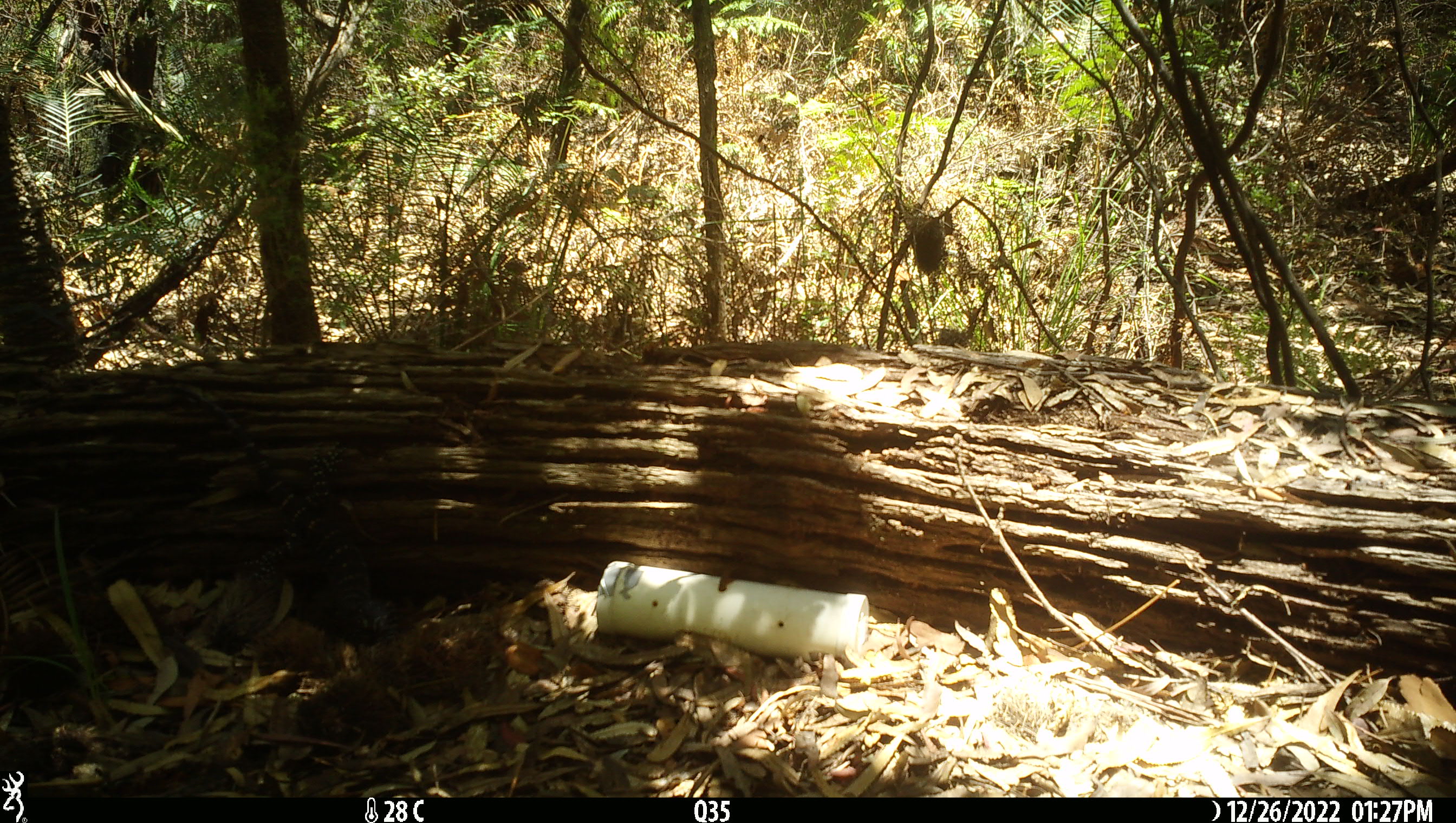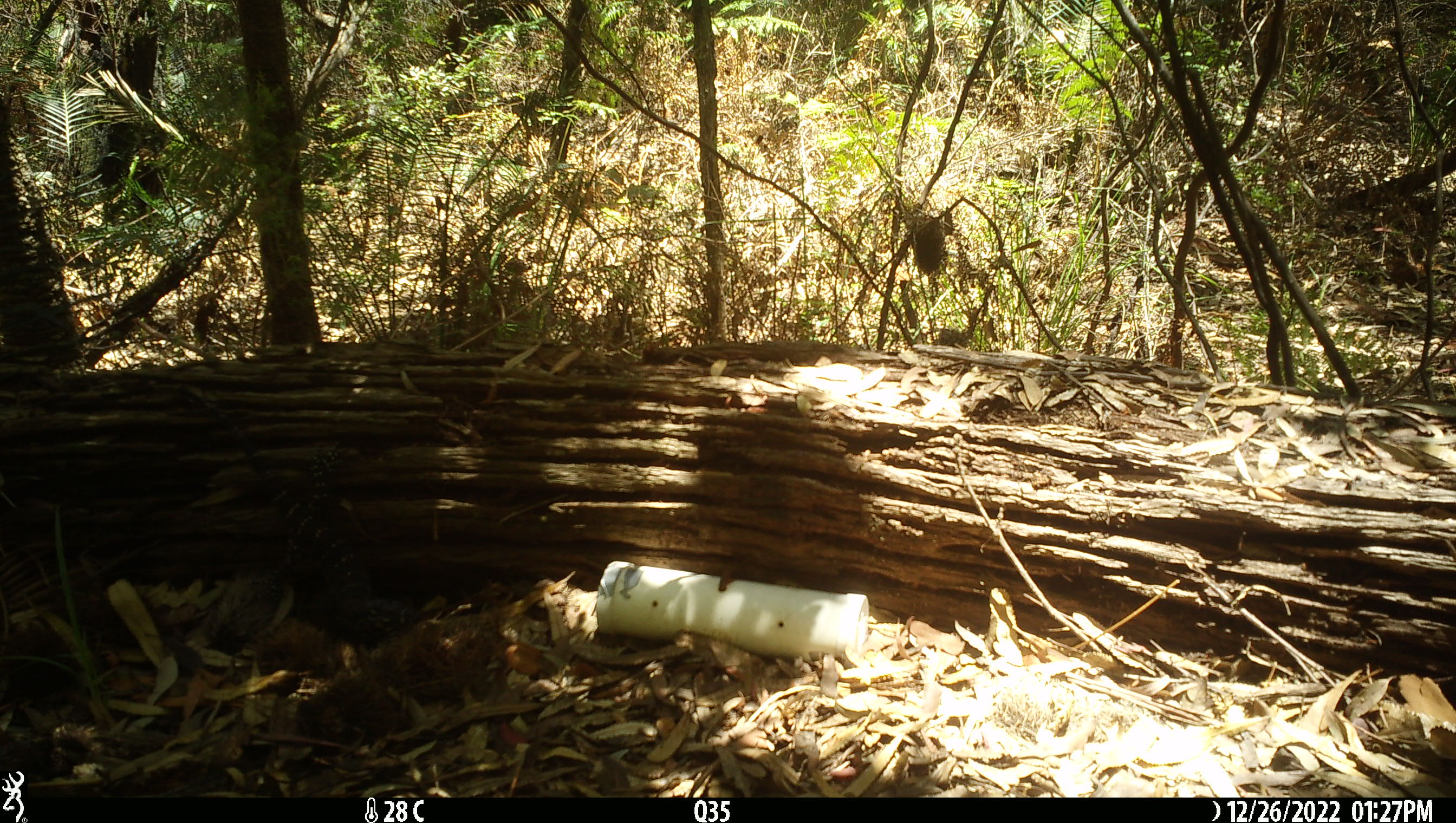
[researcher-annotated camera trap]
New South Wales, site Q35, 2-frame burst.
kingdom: Animalia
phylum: Chordata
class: Reptilia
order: Squamata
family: Varanidae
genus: Varanus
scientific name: Varanus varius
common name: lace monitor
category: goanna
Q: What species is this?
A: Goanna (lace monitor) (Varanus varius).